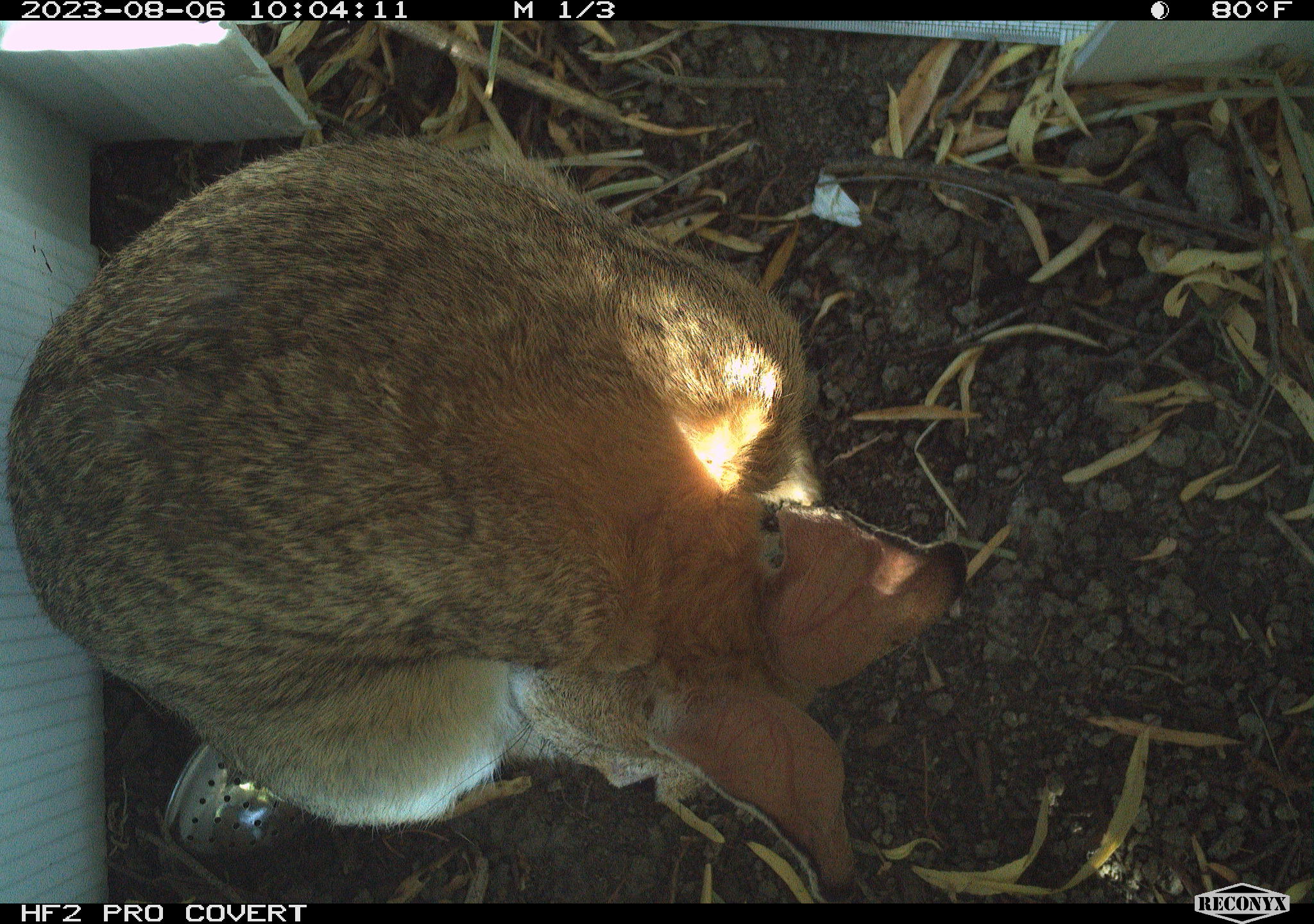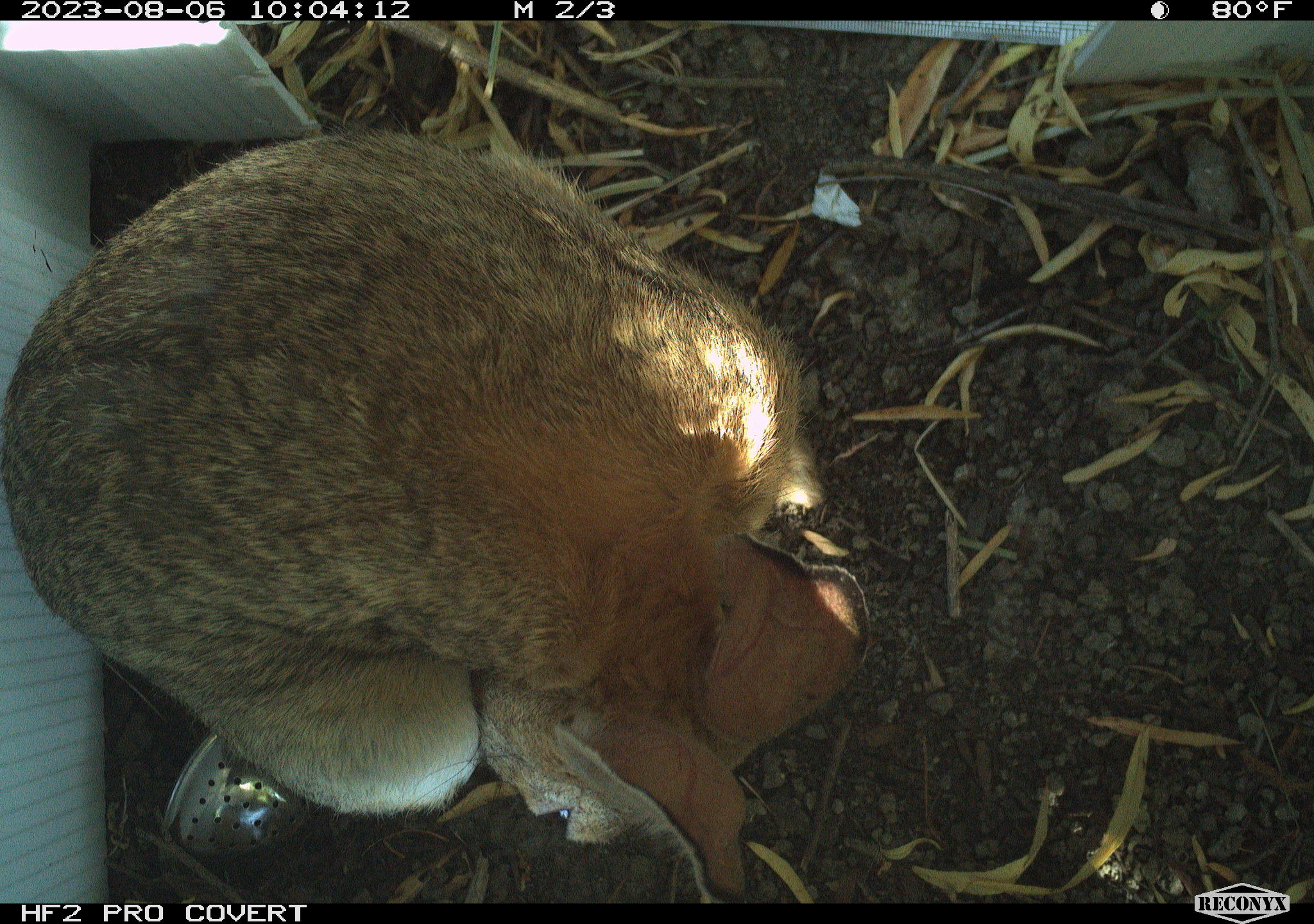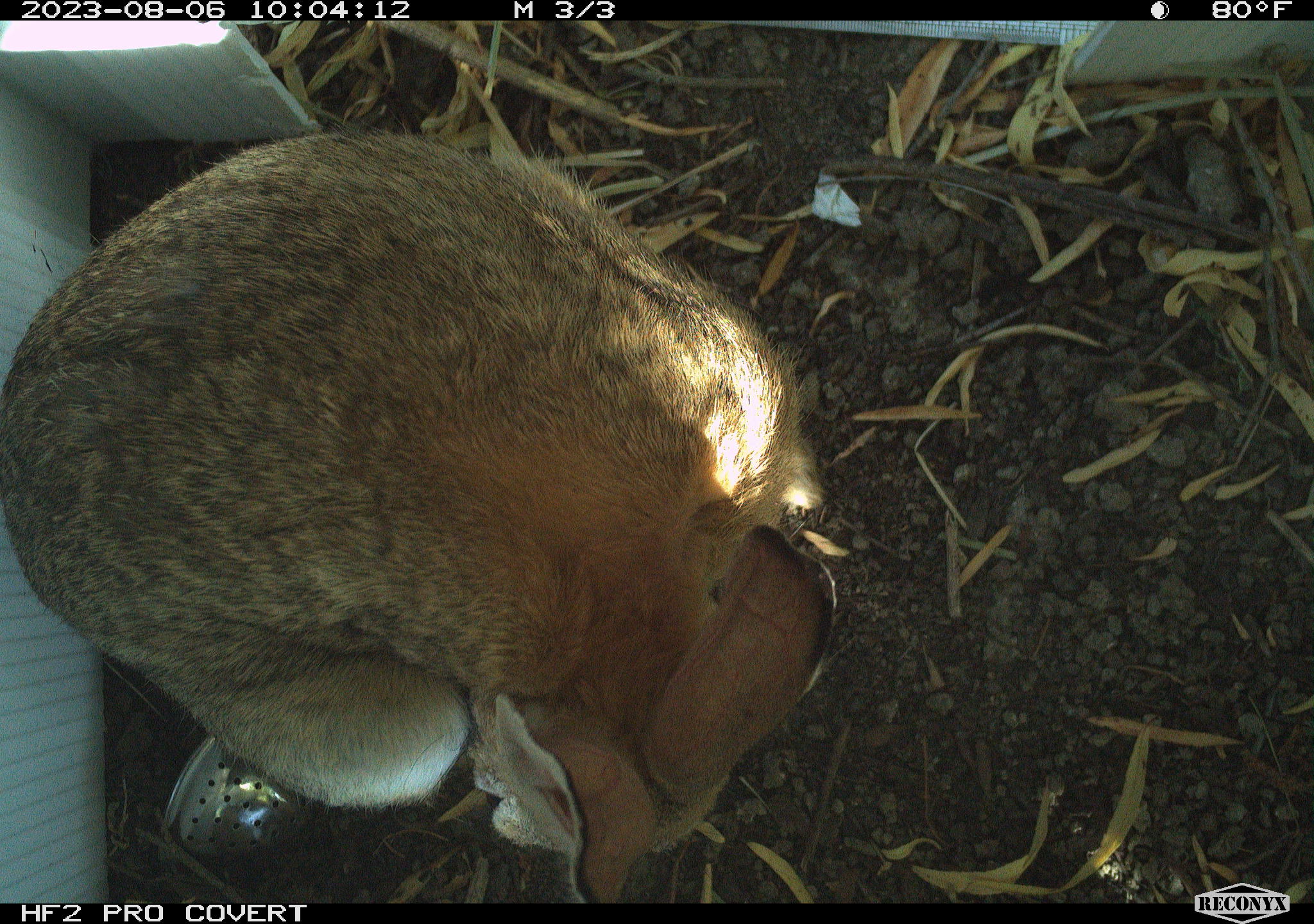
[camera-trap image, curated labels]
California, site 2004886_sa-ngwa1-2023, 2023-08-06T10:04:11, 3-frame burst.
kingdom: Animalia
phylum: Chordata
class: Mammalia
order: Lagomorpha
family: Leporidae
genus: Sylvilagus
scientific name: Sylvilagus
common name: cottontail rabbits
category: sylvilagus species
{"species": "sylvilagus species (cottontail rabbits) (Sylvilagus)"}